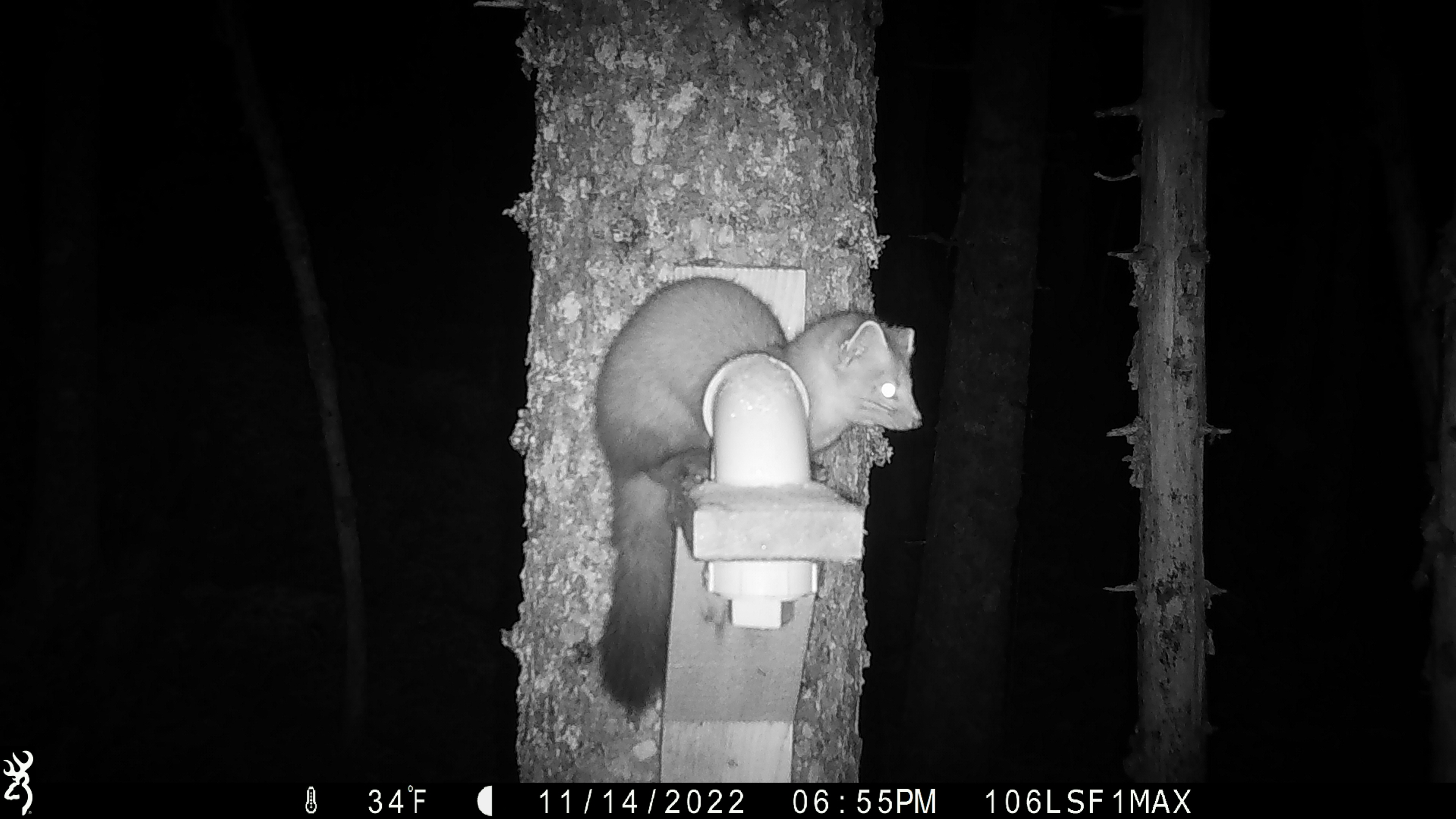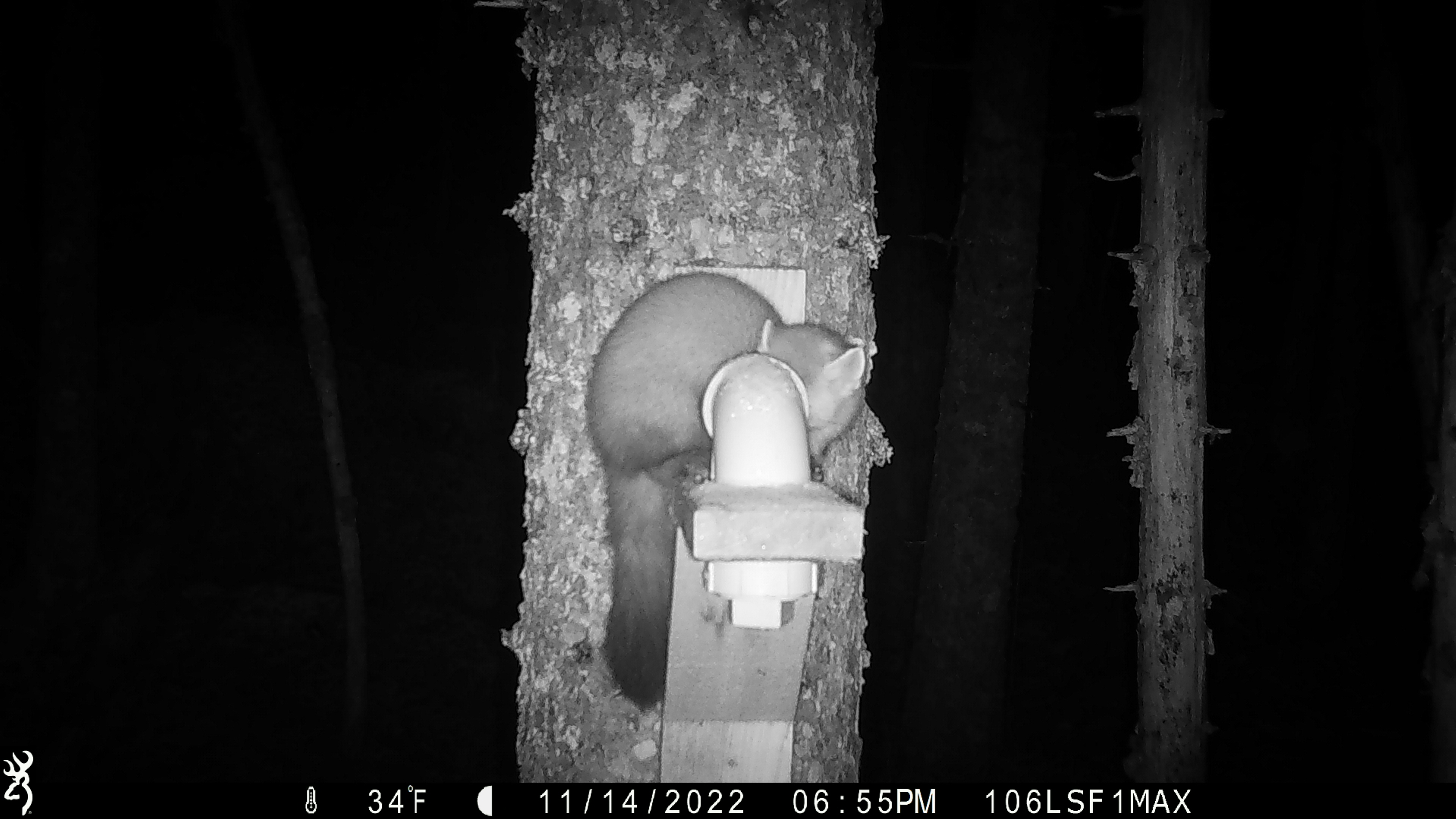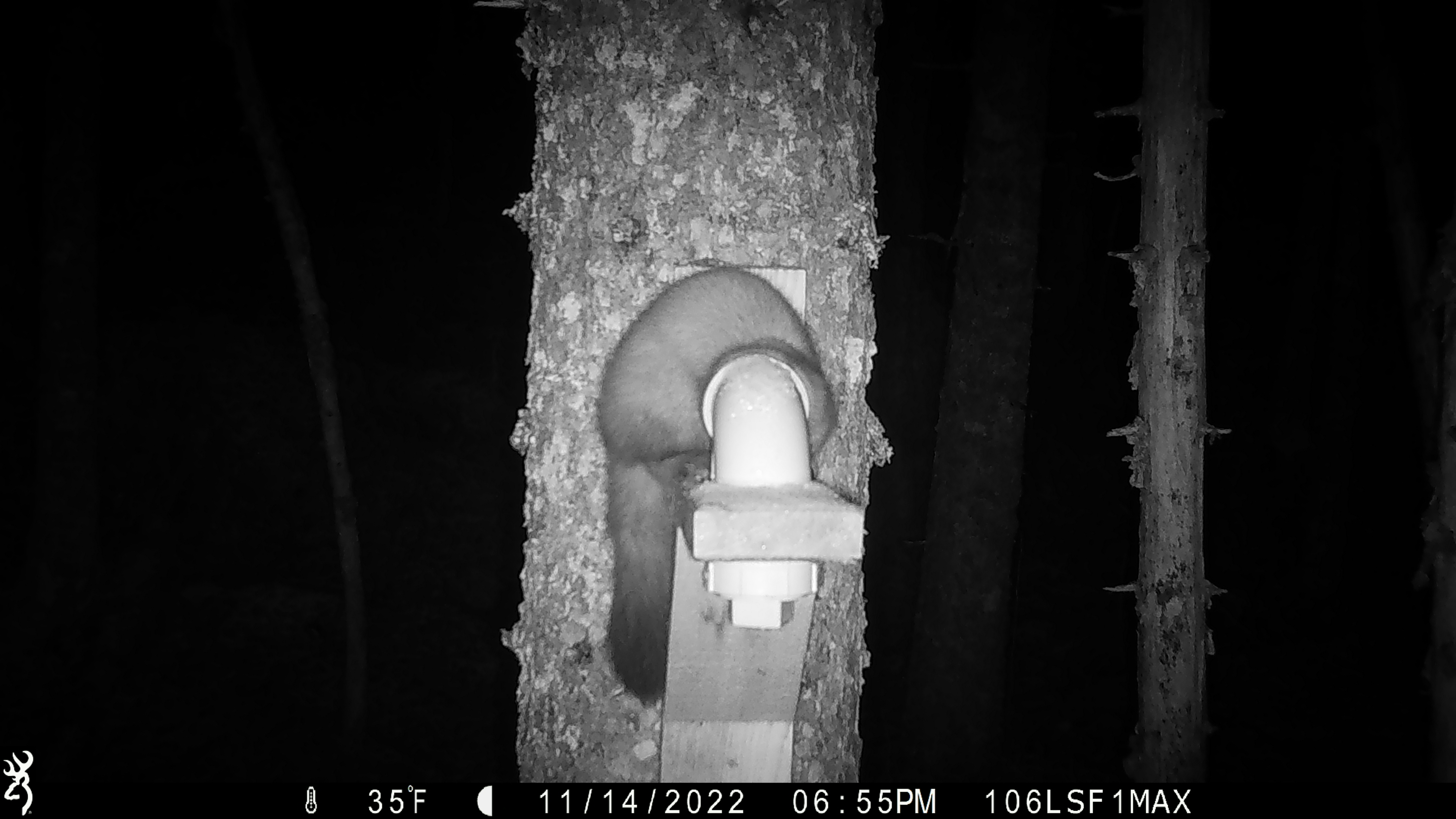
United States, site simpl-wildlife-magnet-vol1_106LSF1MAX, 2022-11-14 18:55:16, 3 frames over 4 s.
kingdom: Animalia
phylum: Chordata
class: Mammalia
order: Carnivora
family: Mustelidae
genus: Martes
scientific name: Martes americana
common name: american marten